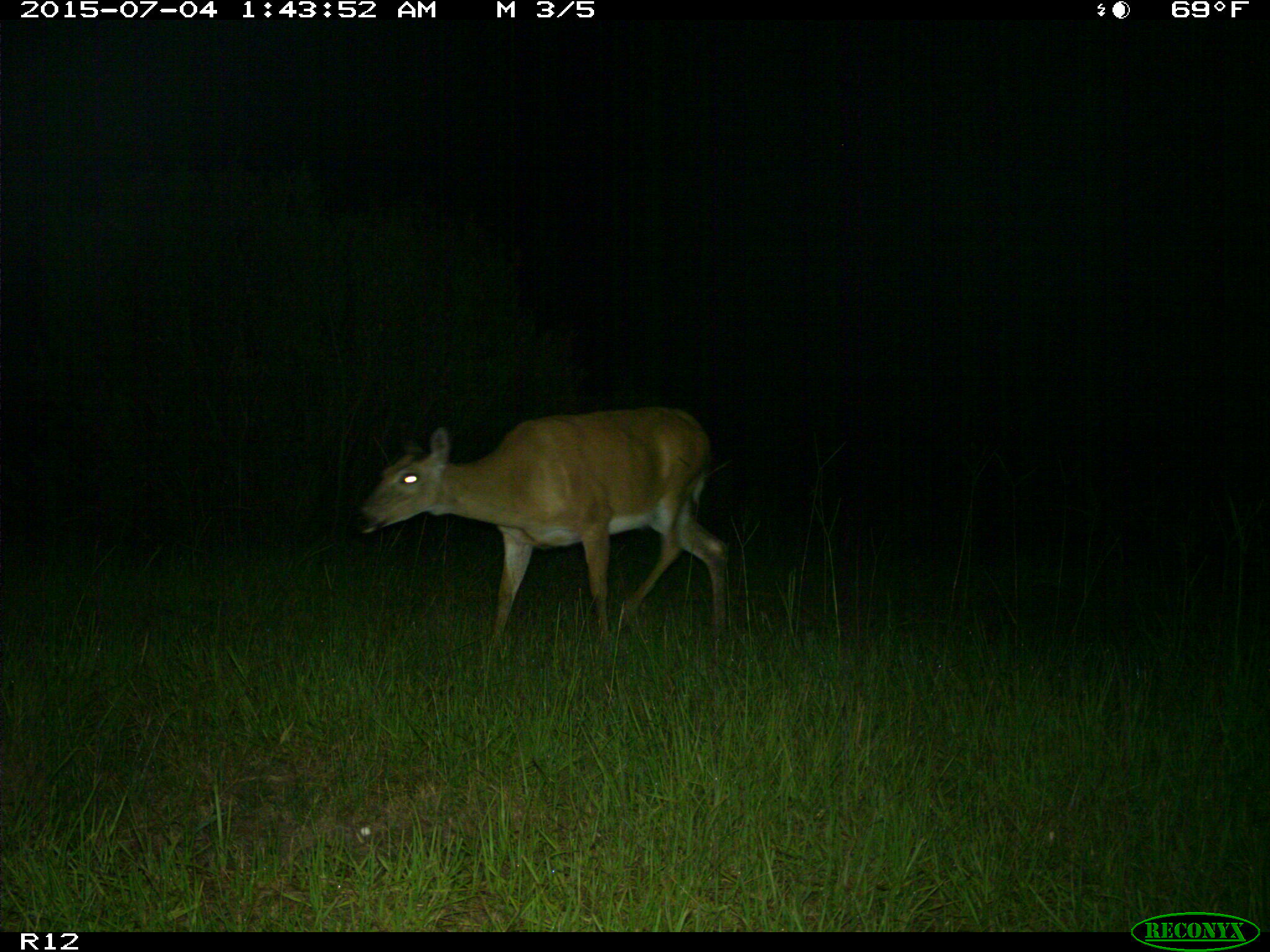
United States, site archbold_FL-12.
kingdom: Animalia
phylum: Chordata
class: Mammalia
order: Artiodactyla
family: Cervidae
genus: Odocoileus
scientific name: Odocoileus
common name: deer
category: unidentified deer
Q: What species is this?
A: Unidentified deer (deer) (Odocoileus).